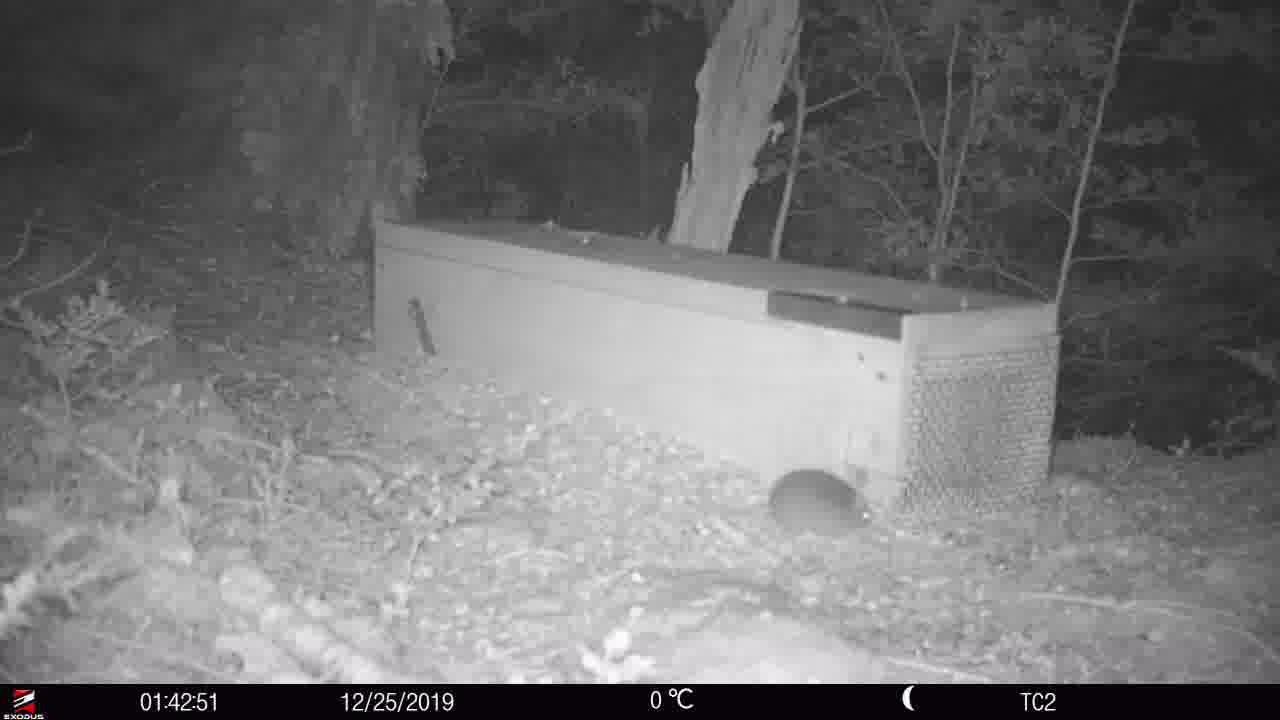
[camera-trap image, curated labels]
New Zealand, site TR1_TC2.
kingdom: Animalia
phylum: Chordata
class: Mammalia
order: Rodentia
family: Muridae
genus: Rattus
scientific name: Rattus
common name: rat